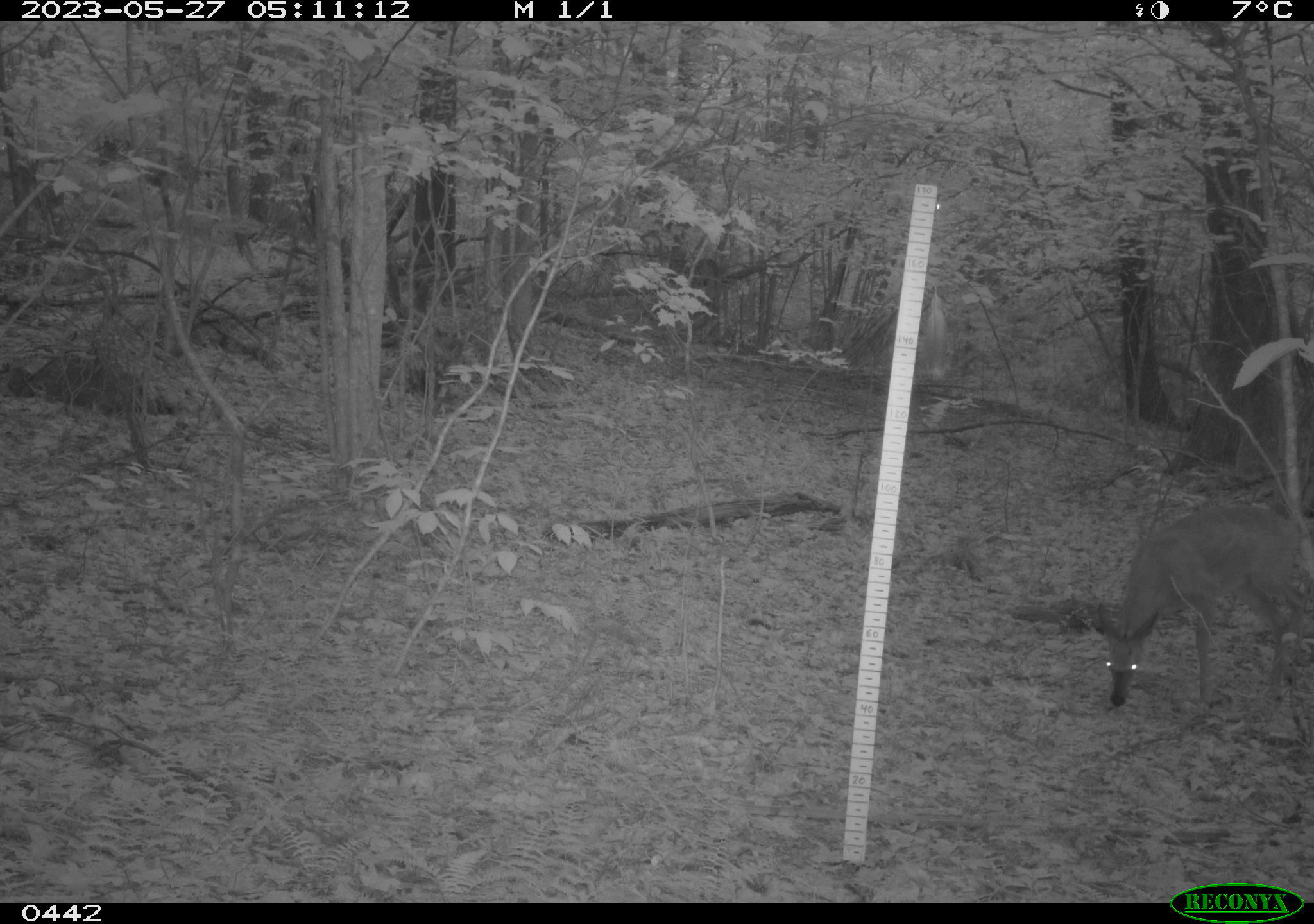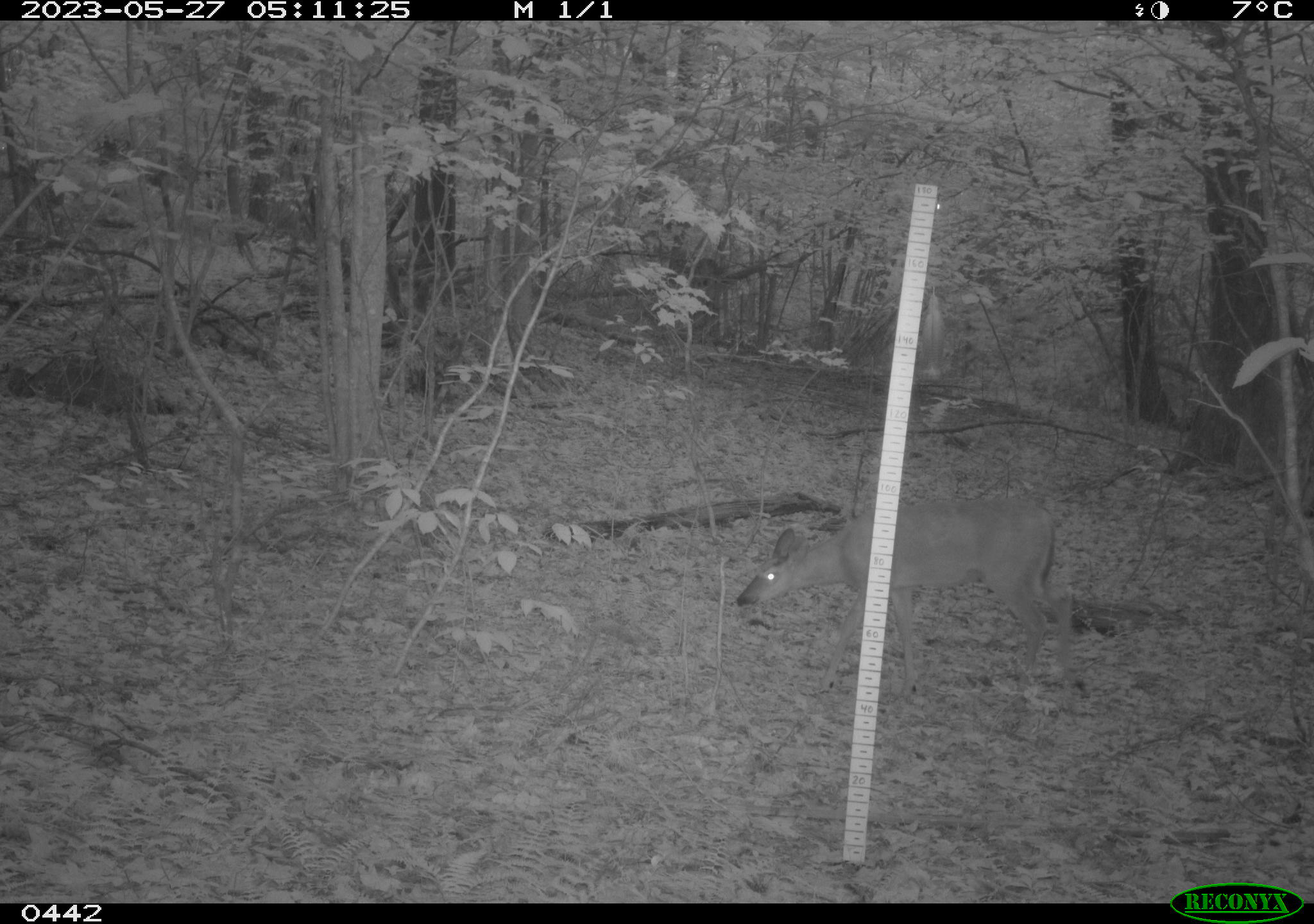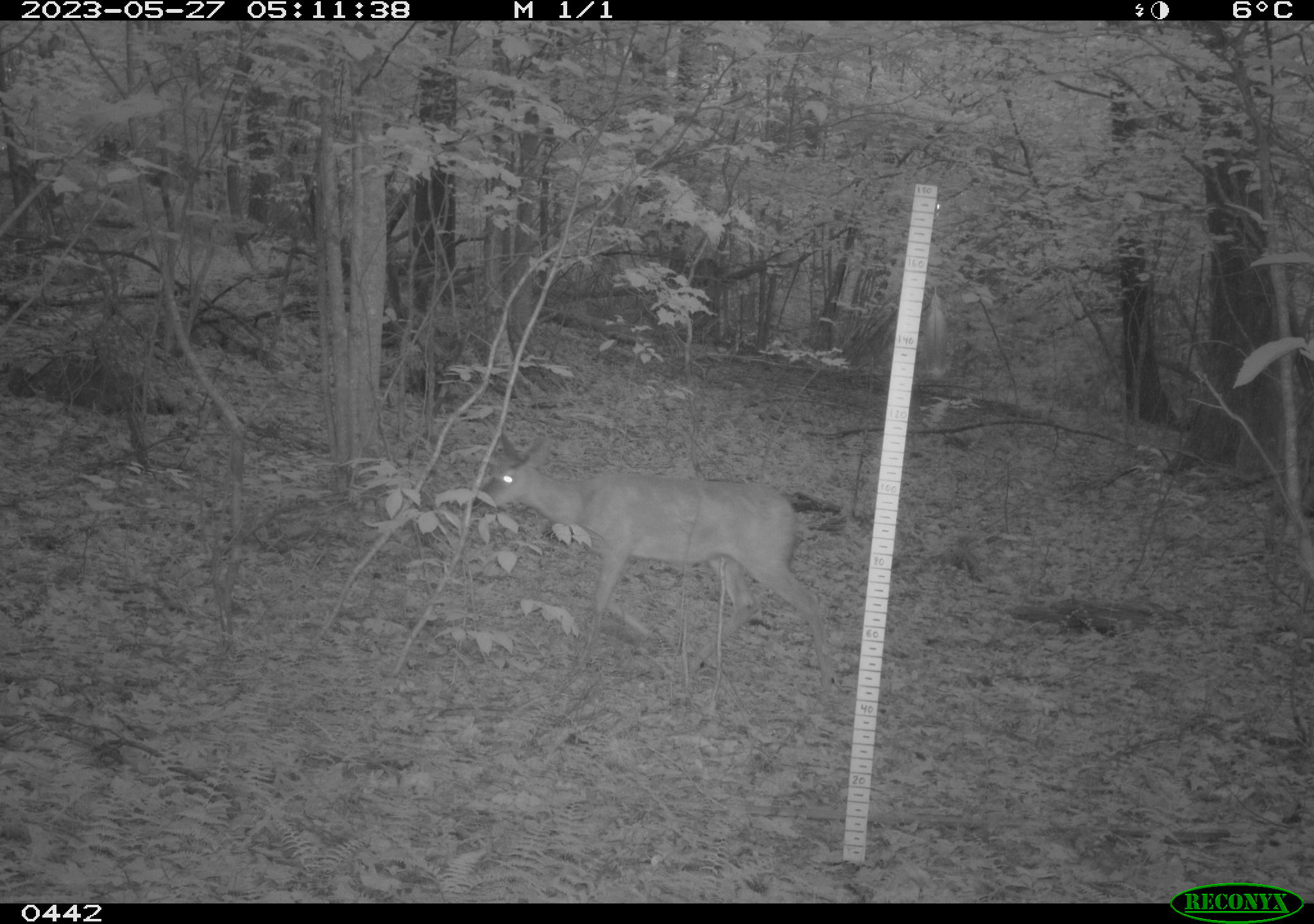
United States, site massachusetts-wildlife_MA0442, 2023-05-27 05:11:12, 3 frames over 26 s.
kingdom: Animalia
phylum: Chordata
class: Mammalia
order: Artiodactyla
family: Cervidae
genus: Odocoileus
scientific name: Odocoileus virginianus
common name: white-tailed deer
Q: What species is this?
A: White-tailed deer (Odocoileus virginianus).